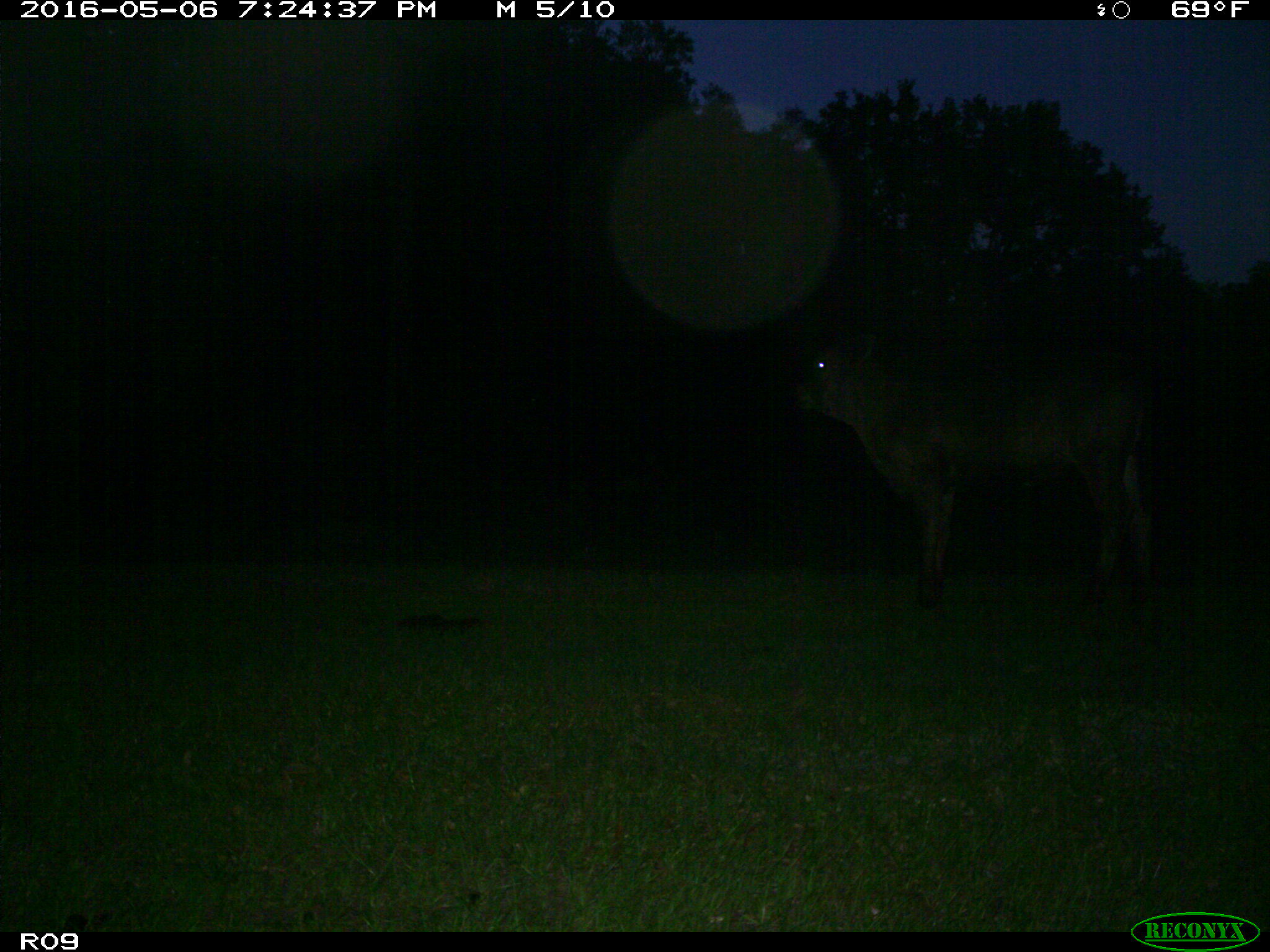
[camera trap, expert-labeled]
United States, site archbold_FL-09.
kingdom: Animalia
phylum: Chordata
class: Mammalia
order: Artiodactyla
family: Bovidae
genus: Bos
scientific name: Bos taurus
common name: domestic cow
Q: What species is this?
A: Bos taurus (domestic cow).